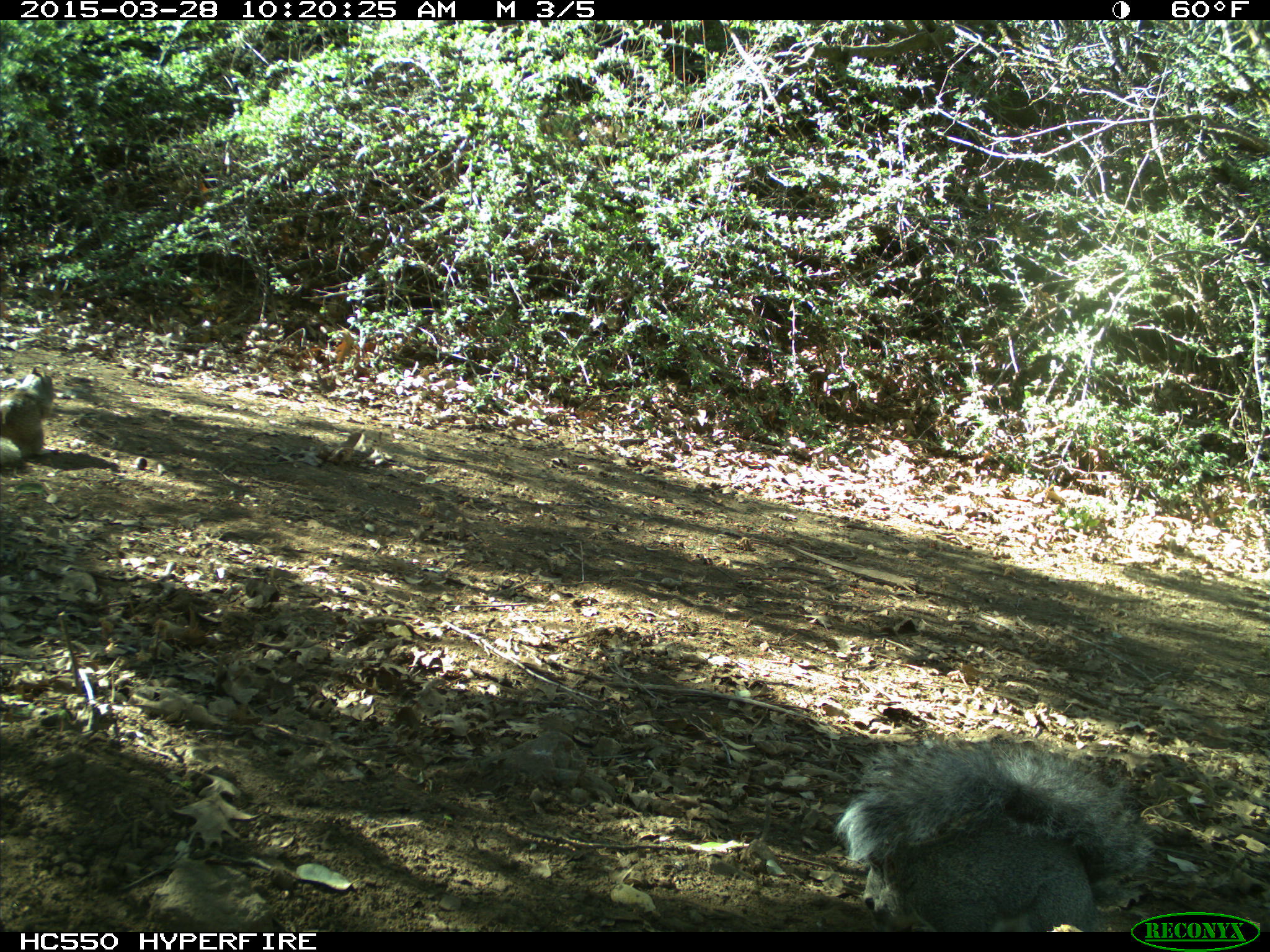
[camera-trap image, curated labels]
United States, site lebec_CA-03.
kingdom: Animalia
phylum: Chordata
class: Mammalia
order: Rodentia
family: Sciuridae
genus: Sciurus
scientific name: Sciurus carolinensis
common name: eastern gray squirrel